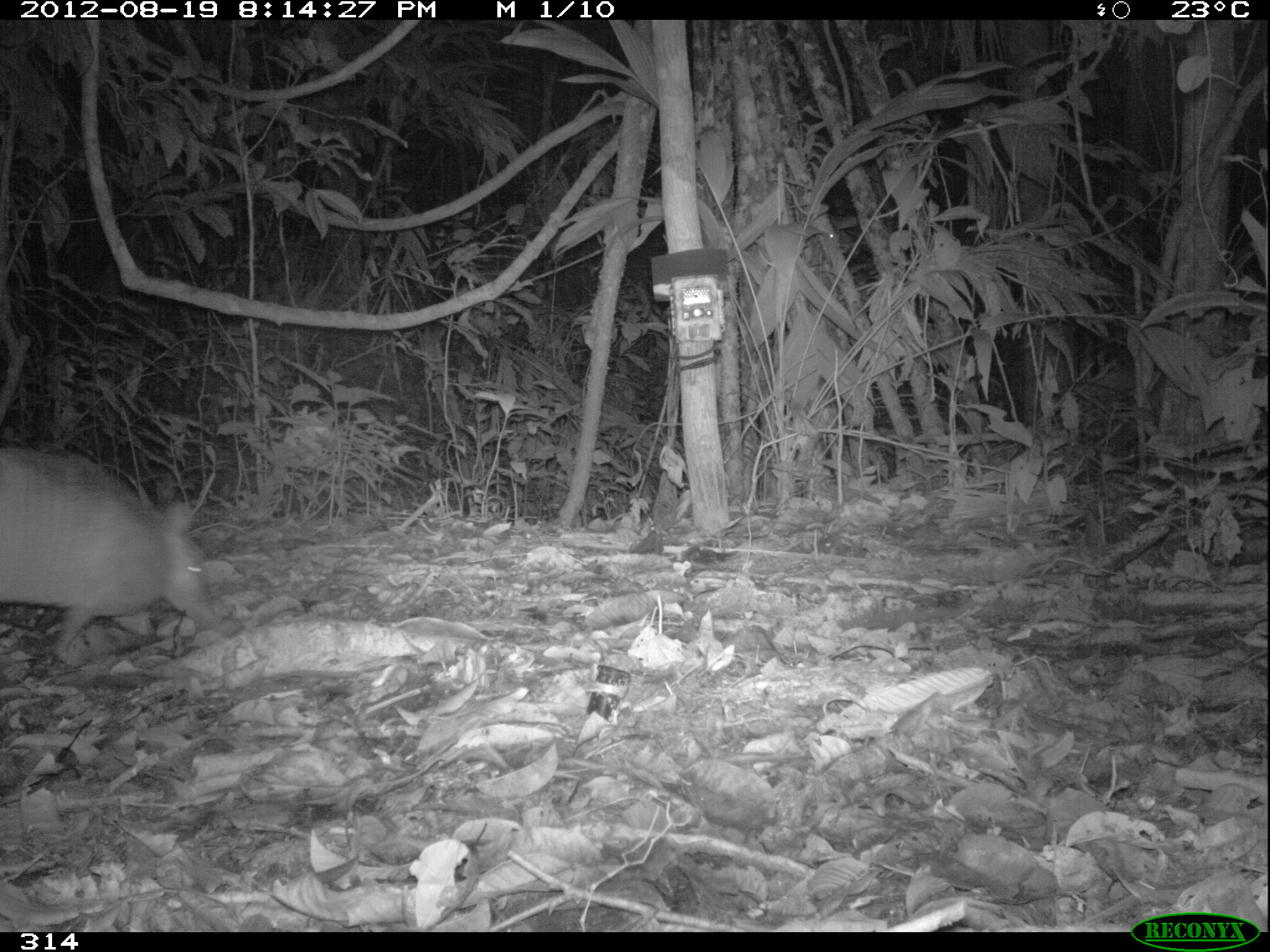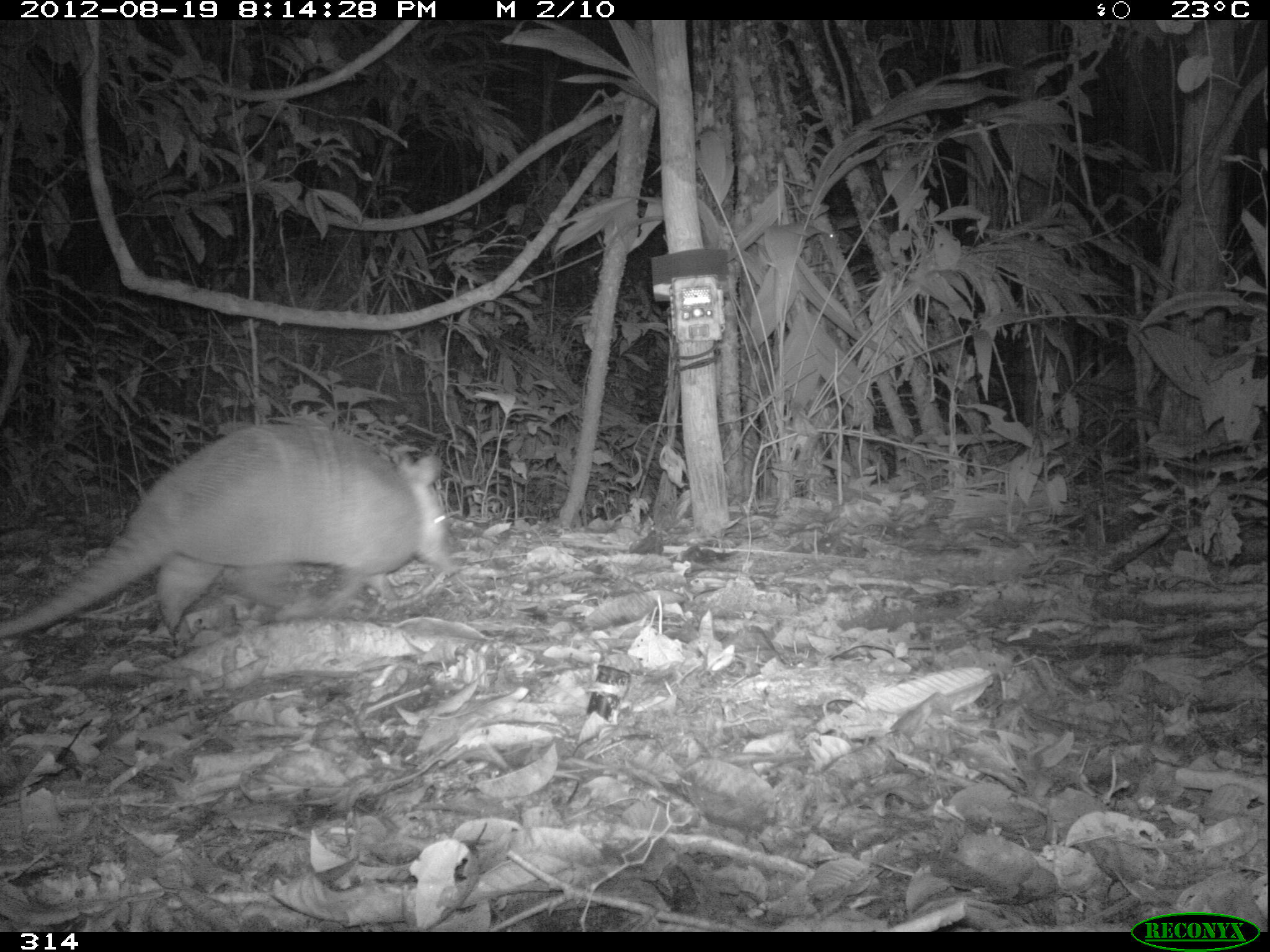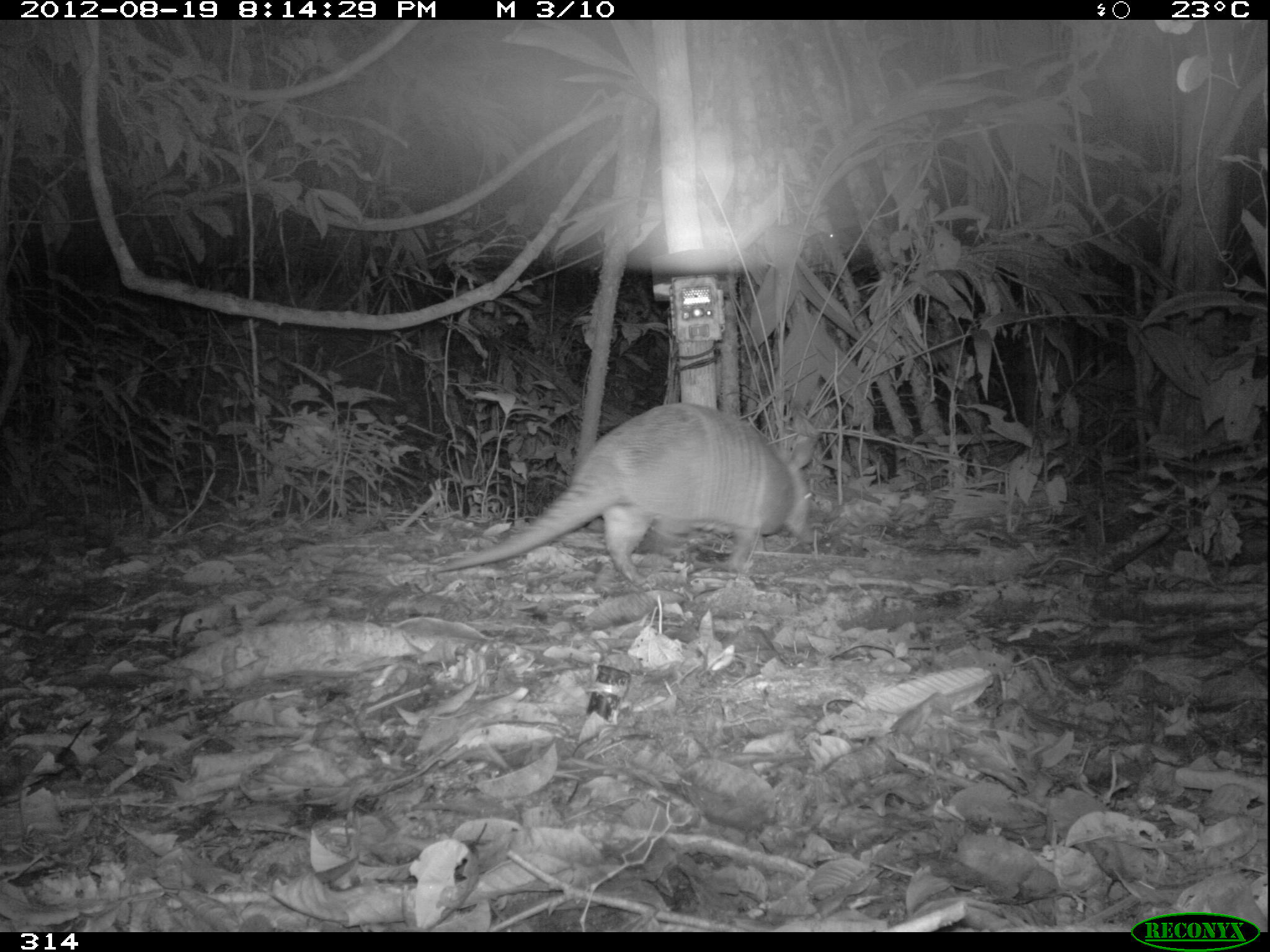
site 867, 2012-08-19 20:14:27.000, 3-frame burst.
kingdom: Animalia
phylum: Chordata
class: Mammalia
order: Cingulata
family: Dasypodidae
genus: Dasypus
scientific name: Dasypus novemcinctus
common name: nine-banded armadillo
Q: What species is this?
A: Dasypus novemcinctus (nine-banded armadillo).